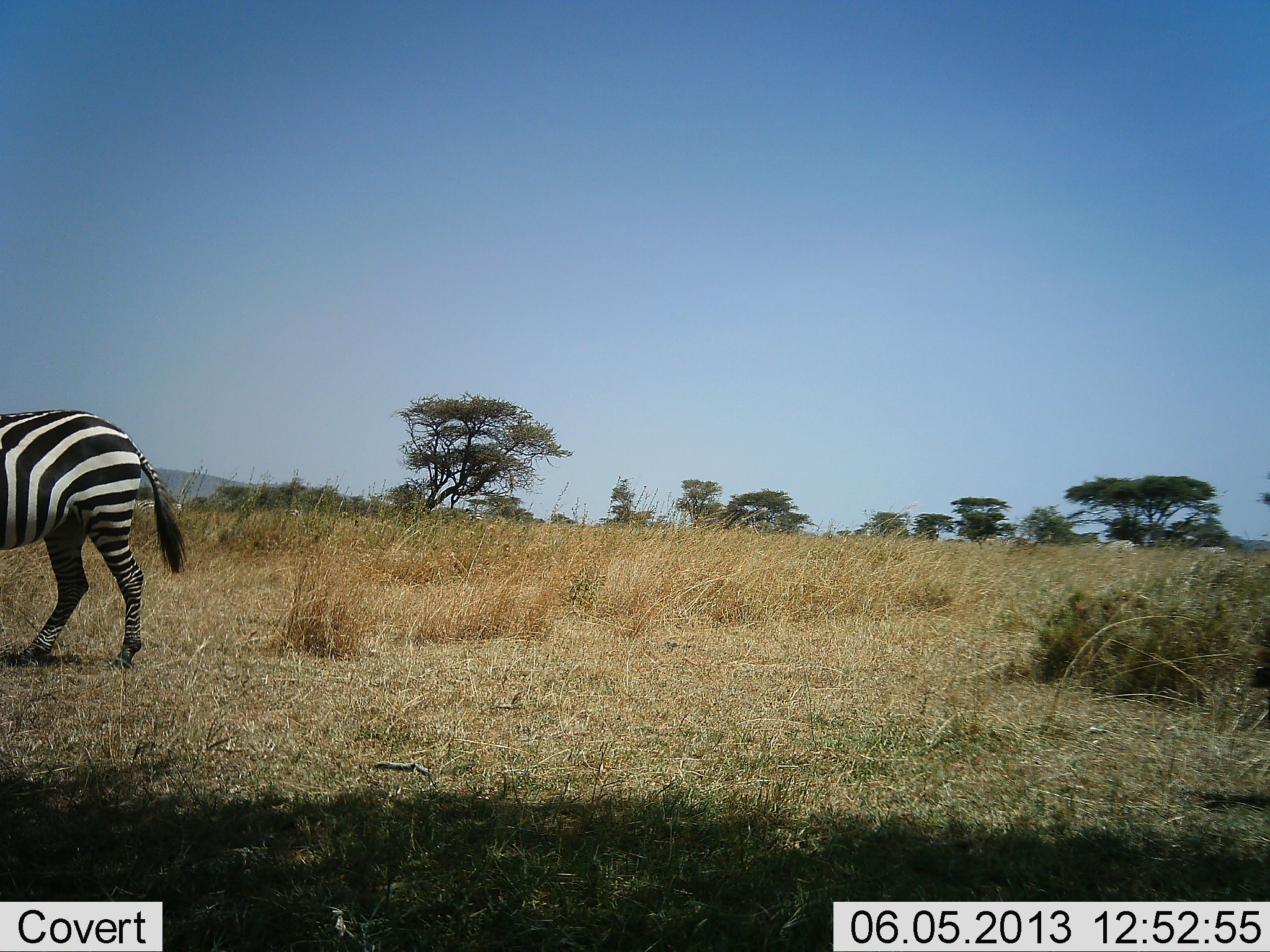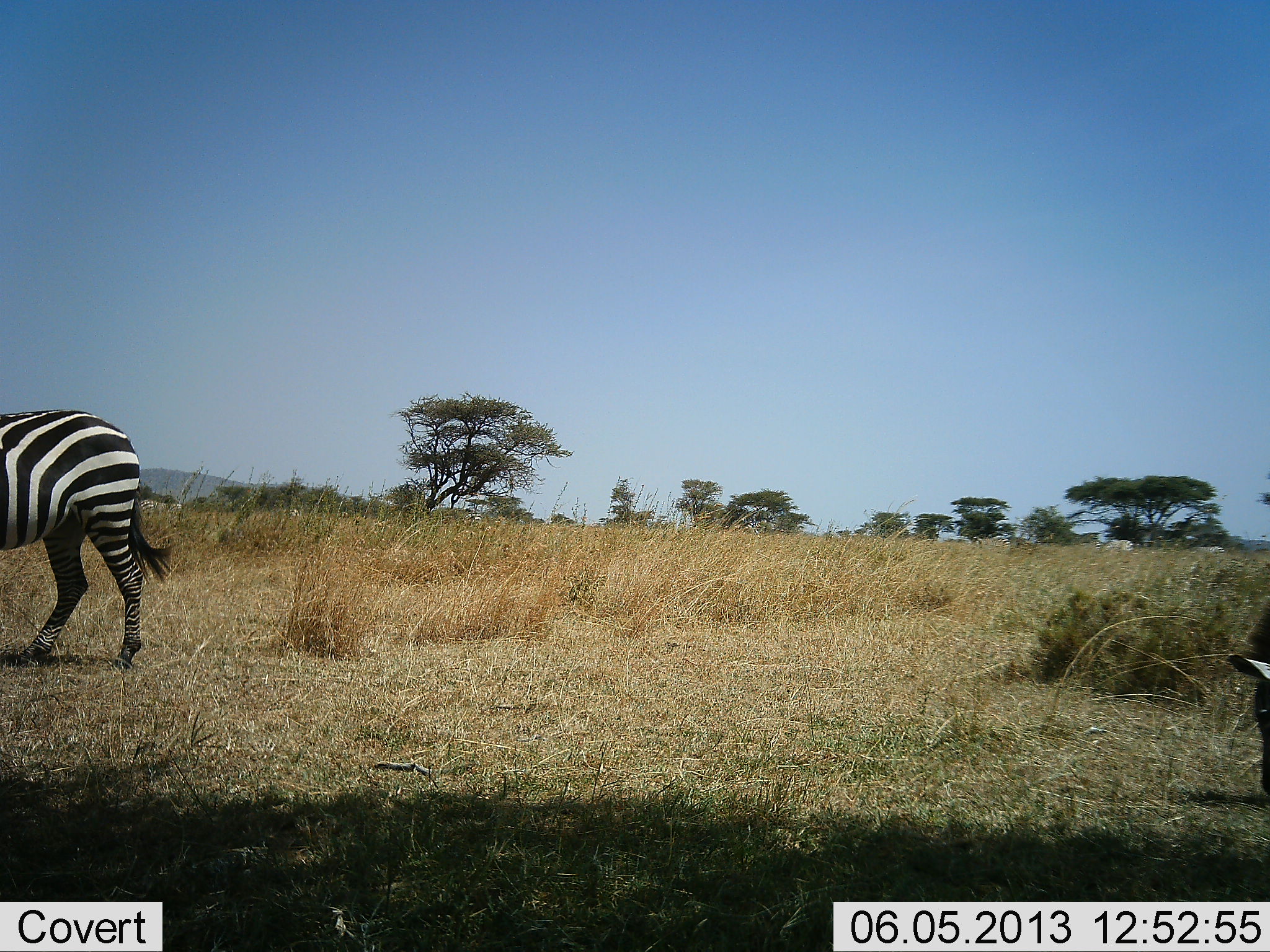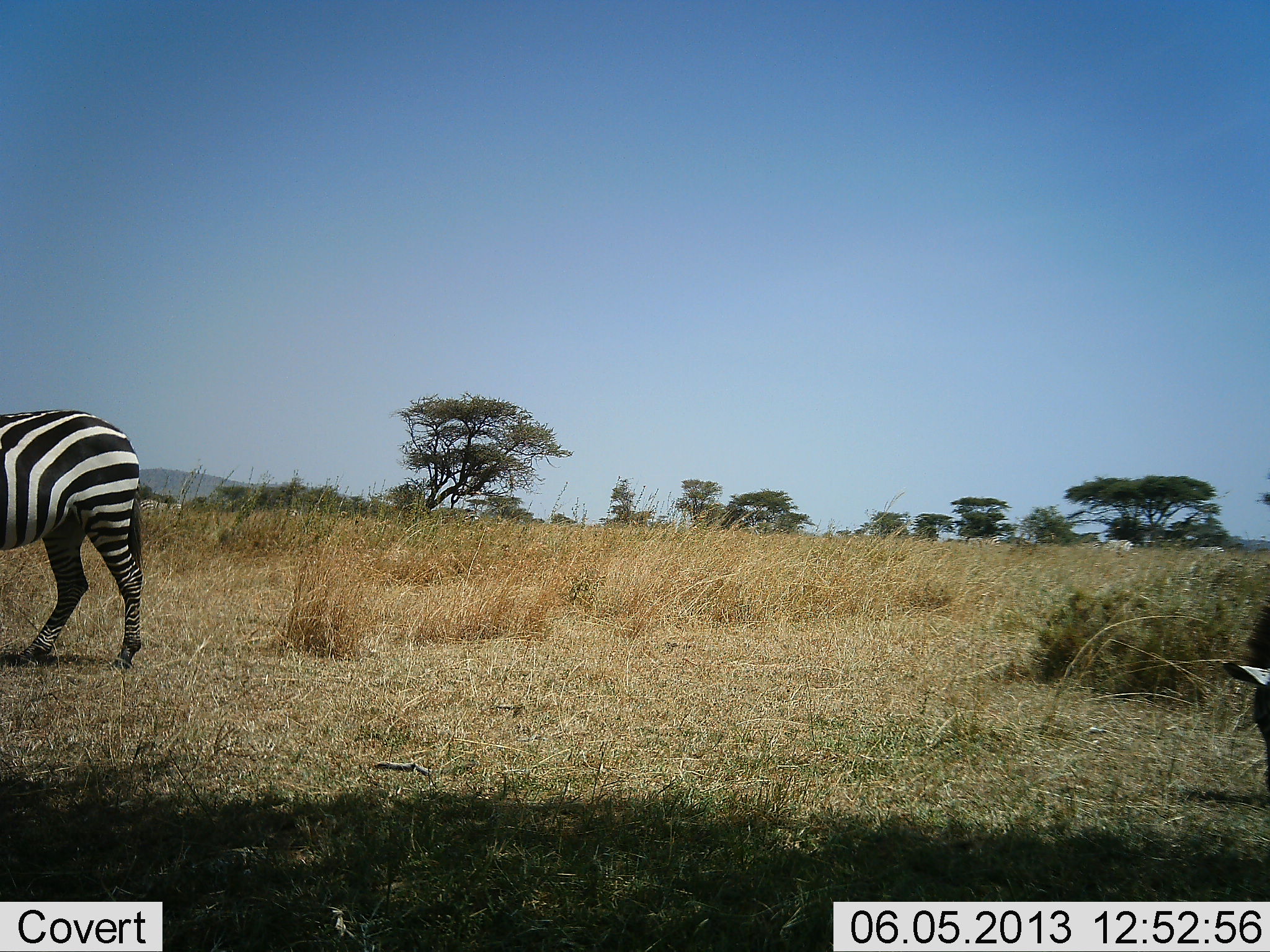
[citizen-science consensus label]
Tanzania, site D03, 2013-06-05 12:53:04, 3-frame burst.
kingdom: Animalia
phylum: Chordata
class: Mammalia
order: Perissodactyla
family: Equidae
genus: Equus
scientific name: Equus quagga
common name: plains zebra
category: zebra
Zebra (plains zebra) (Equus quagga), count 2. Behavior (volunteer vote fractions): standing 44%, resting 3%, moving 16%, interacting 3%. Young present (vote fraction): 0%. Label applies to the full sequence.